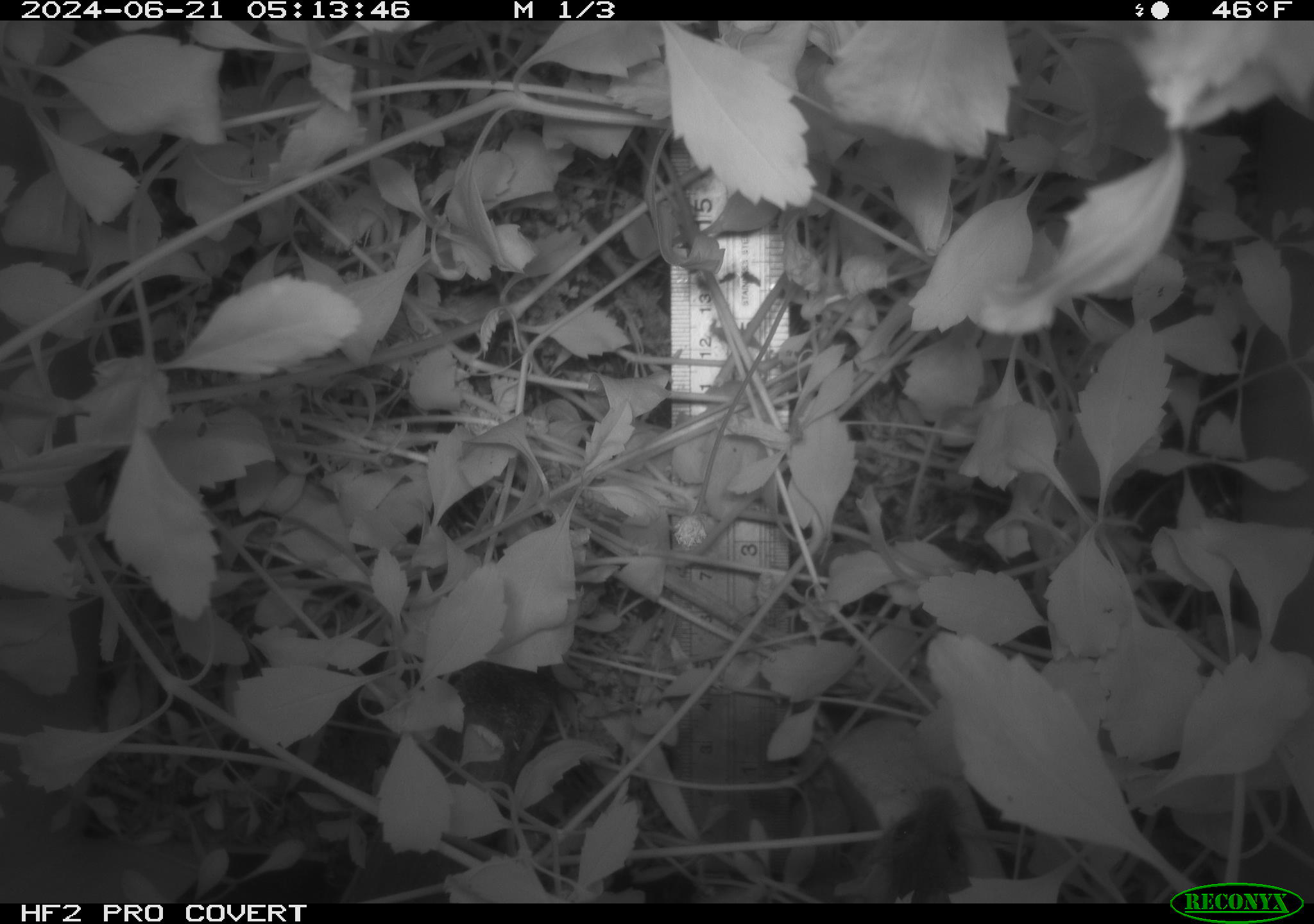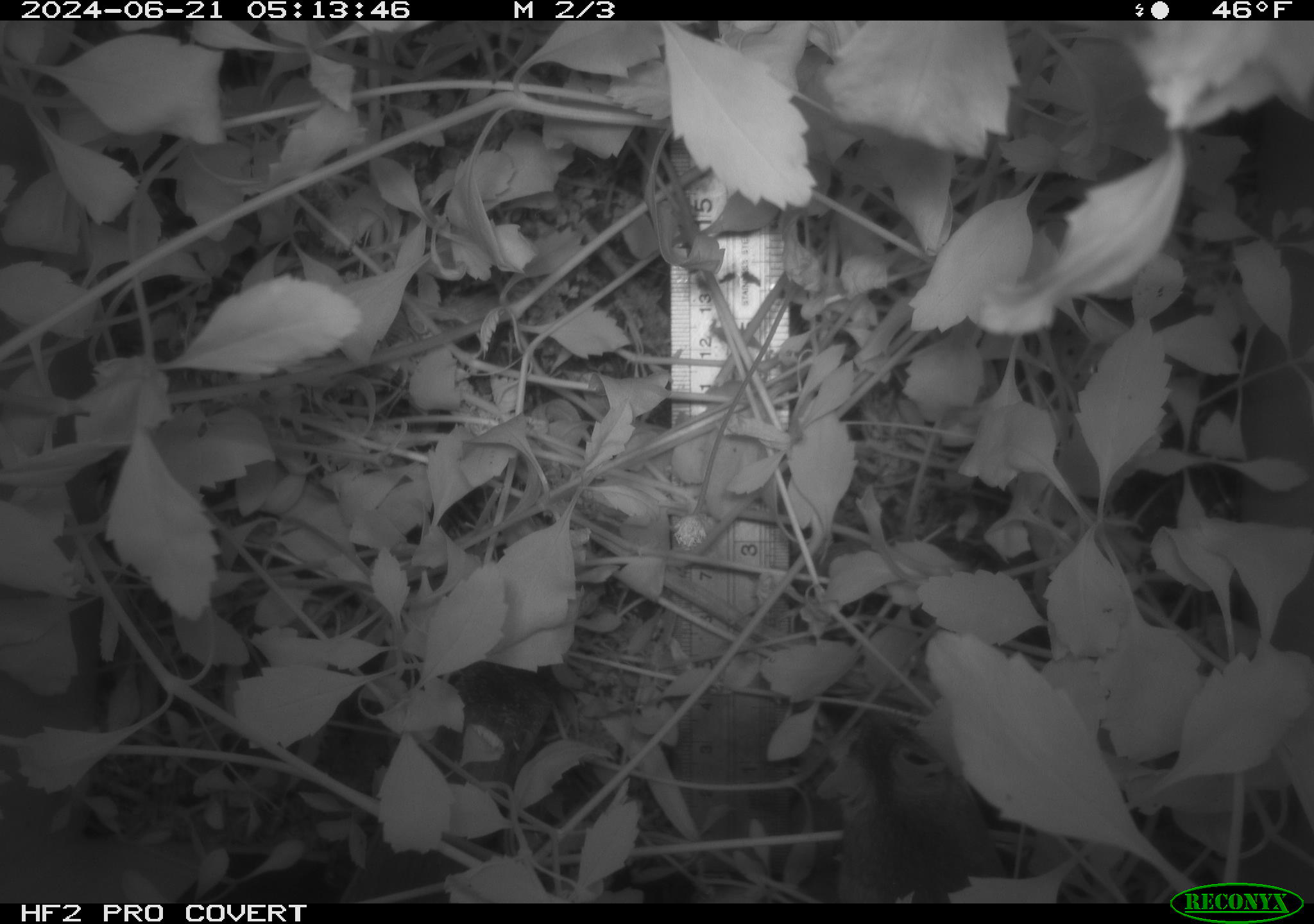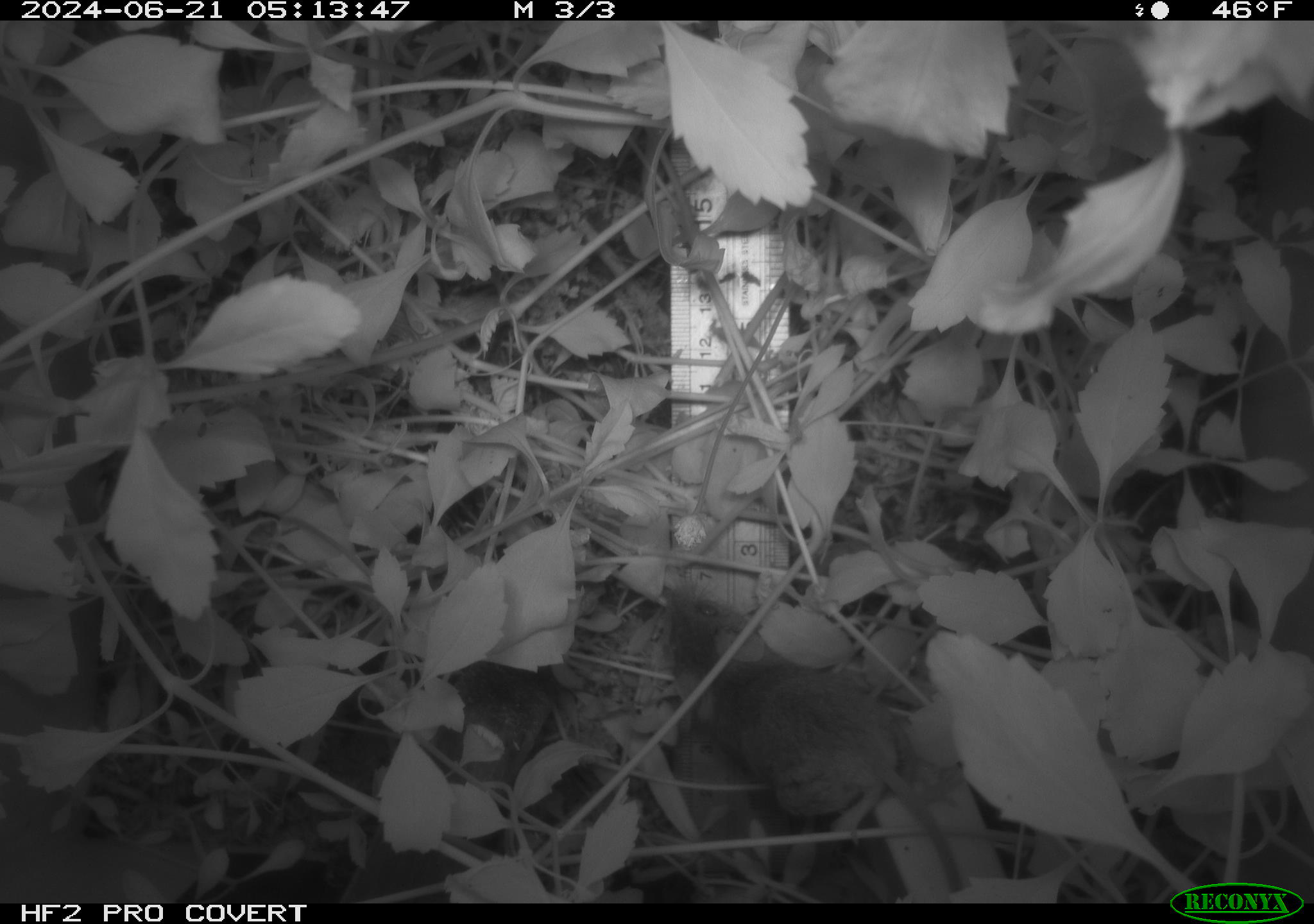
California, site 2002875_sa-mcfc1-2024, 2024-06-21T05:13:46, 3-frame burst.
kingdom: Animalia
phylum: Chordata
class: Mammalia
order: Rodentia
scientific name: Rodentia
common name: rodent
Rodent (Rodentia).